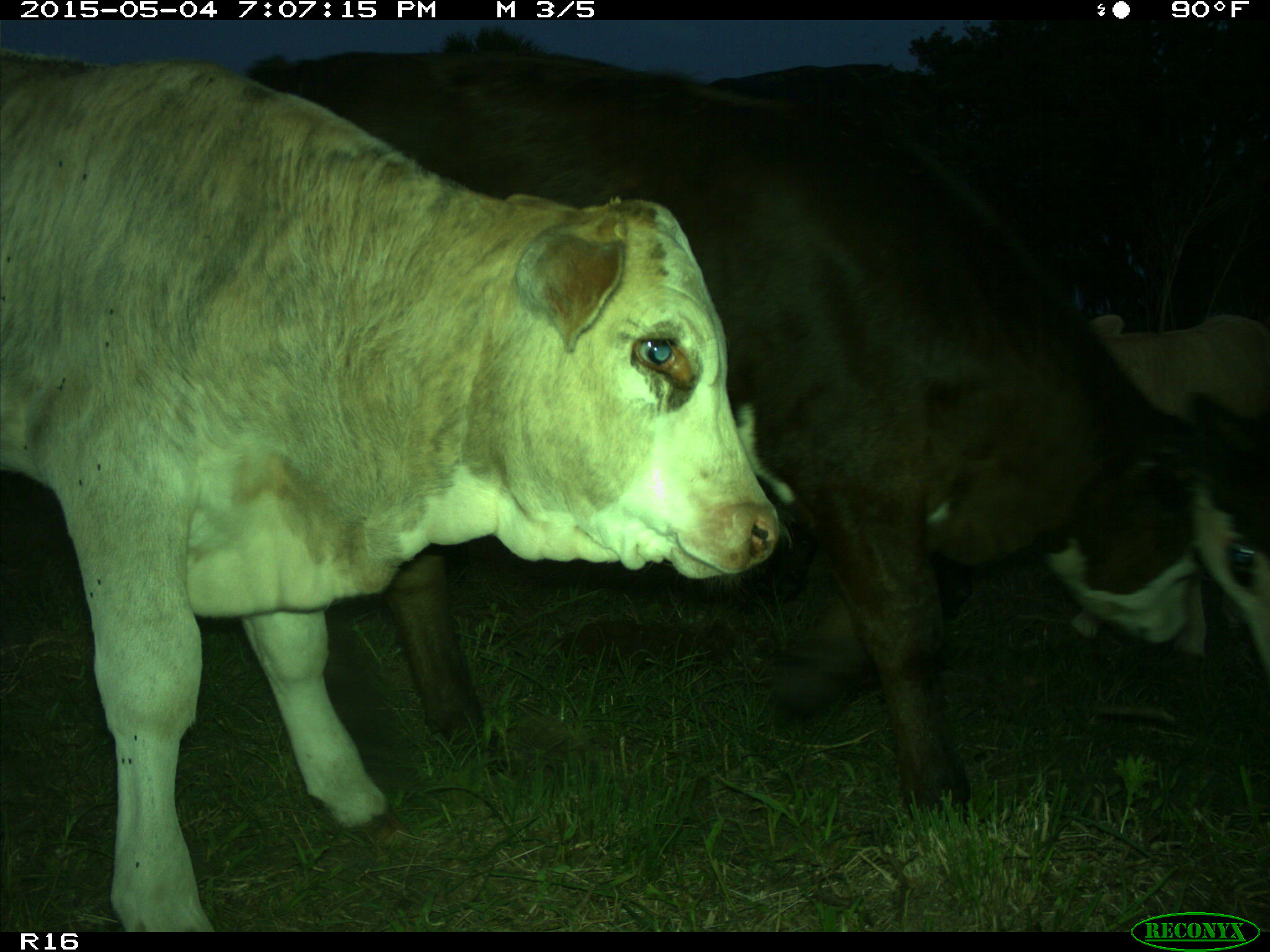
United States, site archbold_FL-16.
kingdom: Animalia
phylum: Chordata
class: Mammalia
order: Artiodactyla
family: Bovidae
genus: Bos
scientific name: Bos taurus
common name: domestic cow